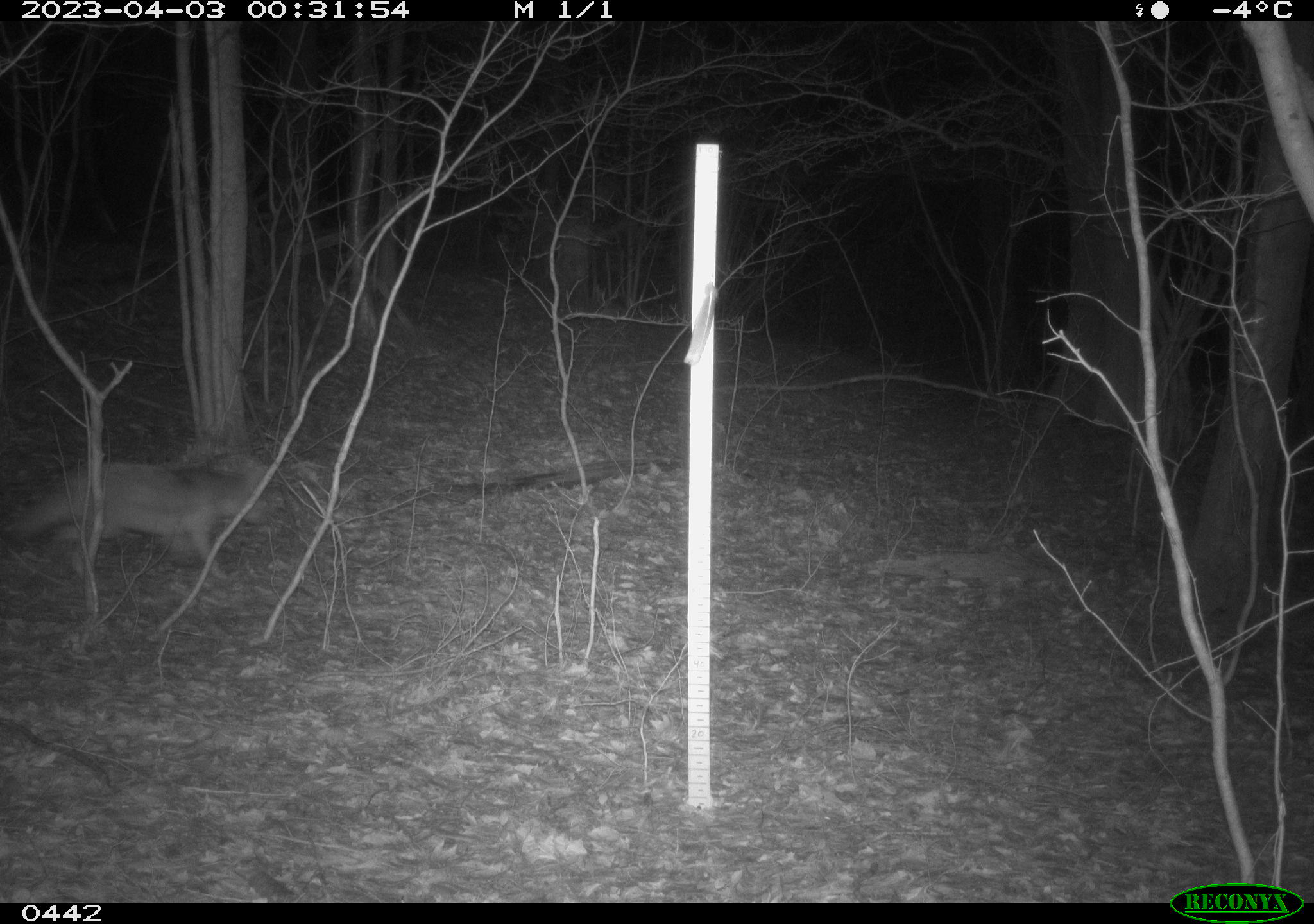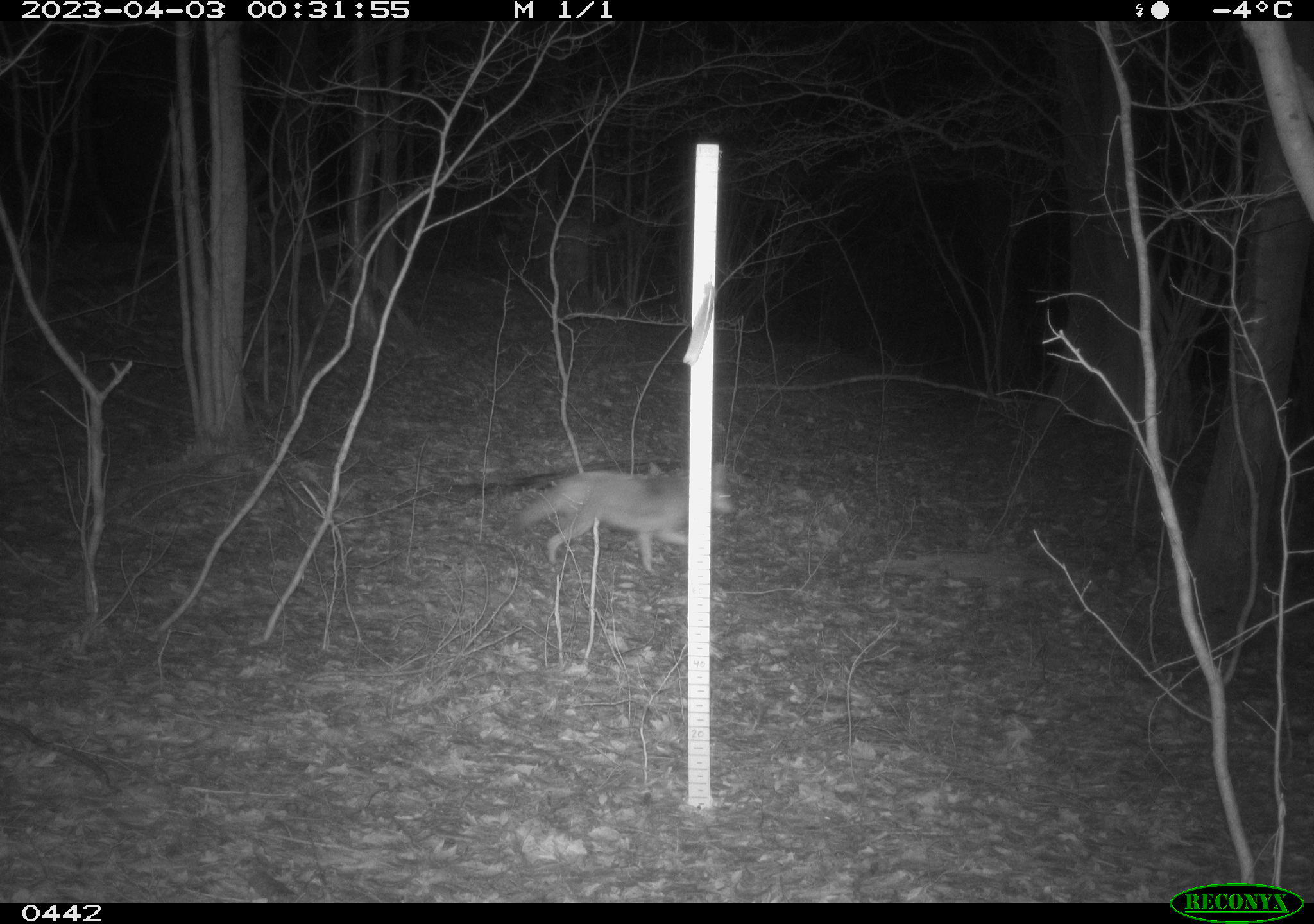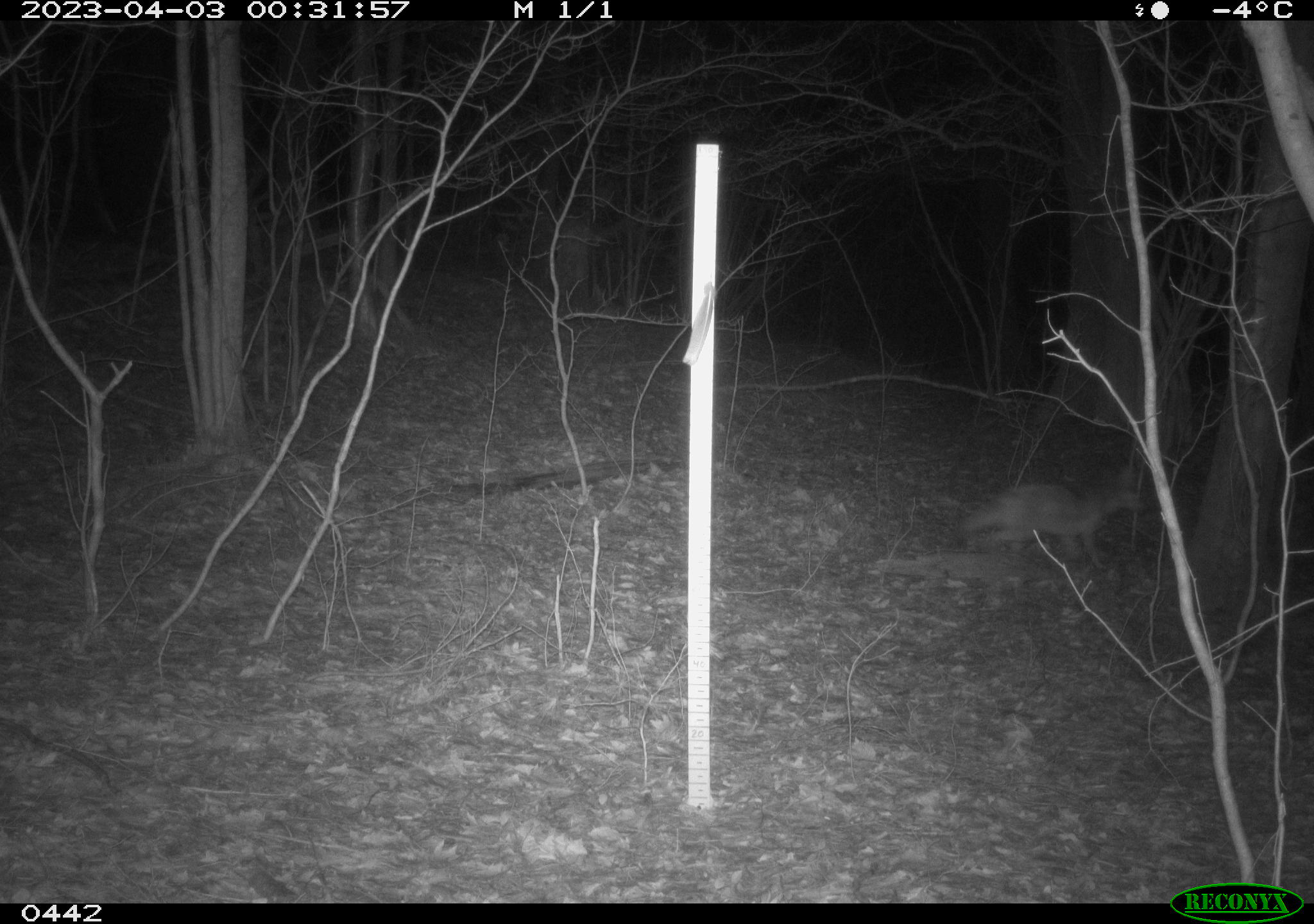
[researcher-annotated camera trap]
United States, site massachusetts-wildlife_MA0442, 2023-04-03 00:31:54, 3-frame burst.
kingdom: Animalia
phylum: Chordata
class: Mammalia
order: Carnivora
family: Canidae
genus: Canis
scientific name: Canis latrans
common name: coyote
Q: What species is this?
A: Coyote (Canis latrans).